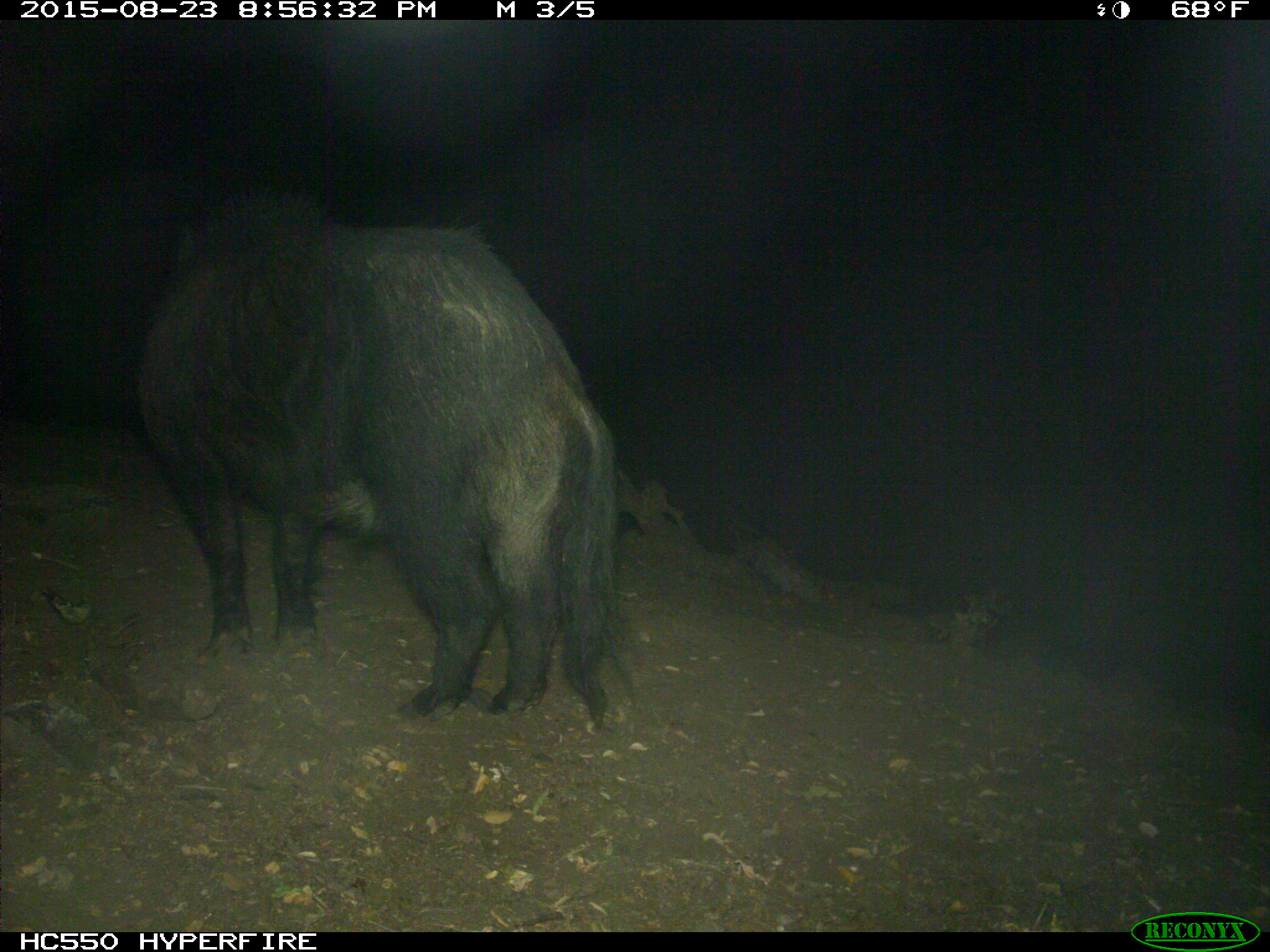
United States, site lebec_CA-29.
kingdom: Animalia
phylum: Chordata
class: Mammalia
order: Artiodactyla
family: Suidae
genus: Sus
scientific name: Sus scrofa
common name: wild boar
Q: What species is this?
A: Sus scrofa (wild boar).